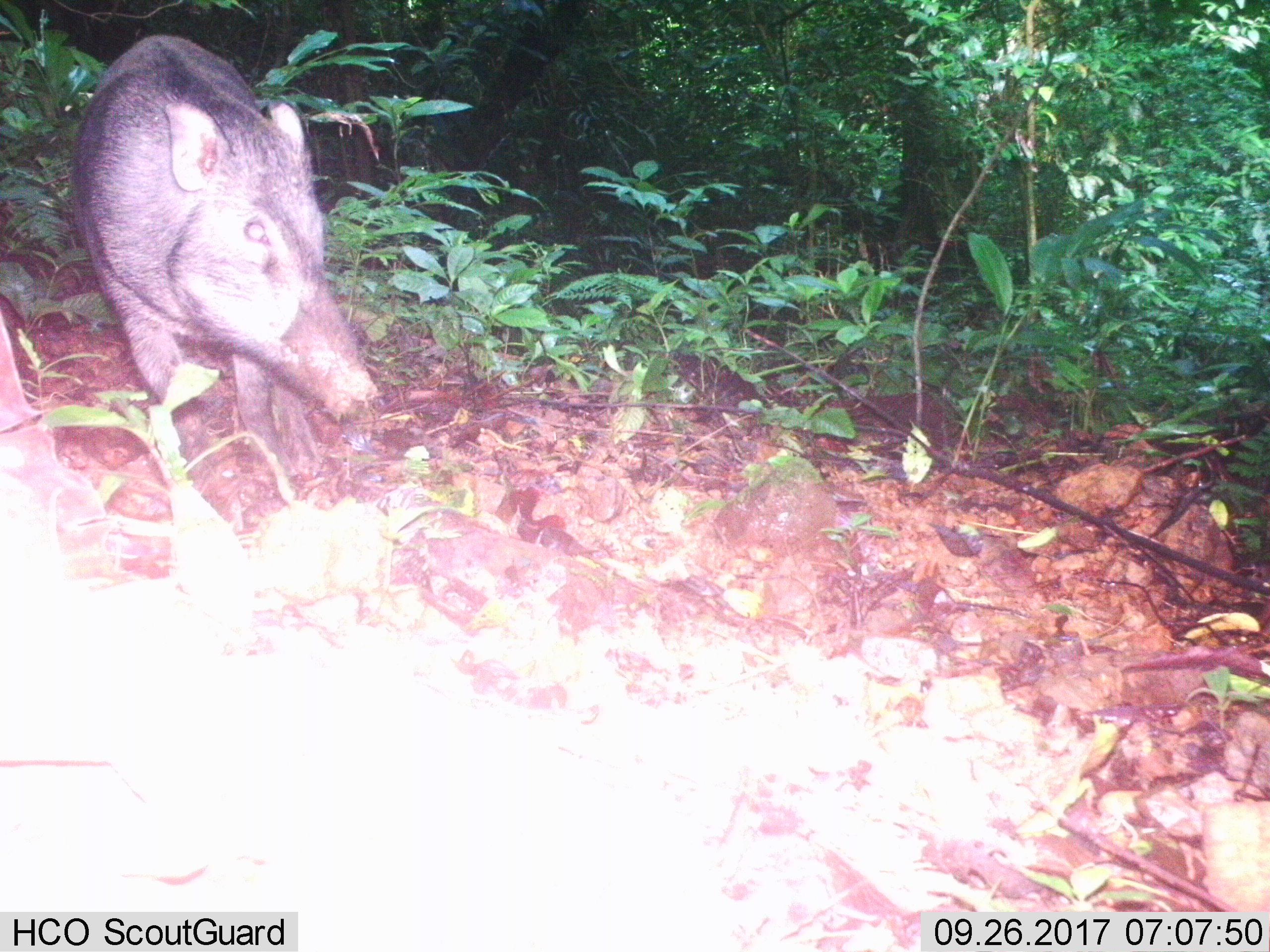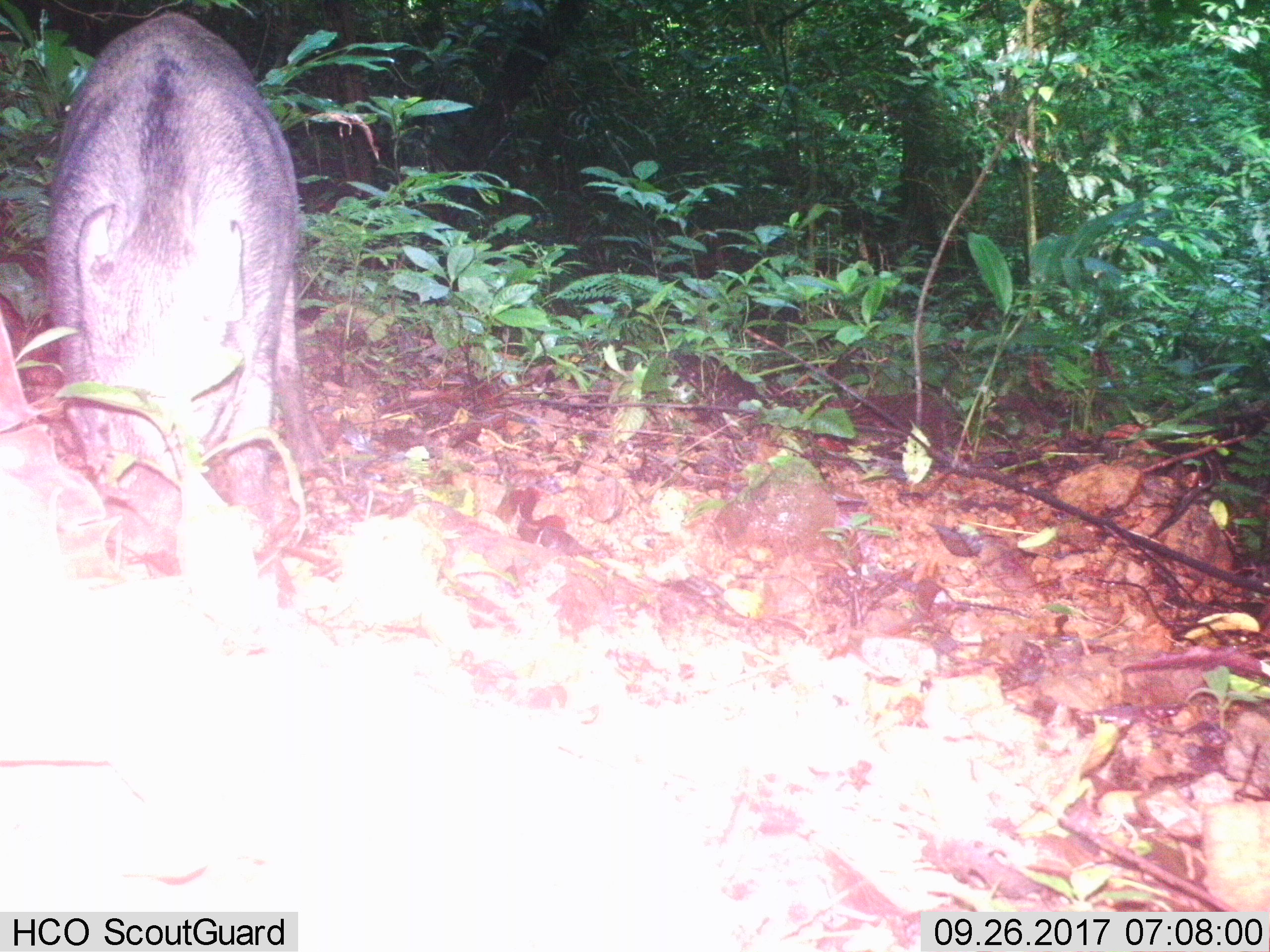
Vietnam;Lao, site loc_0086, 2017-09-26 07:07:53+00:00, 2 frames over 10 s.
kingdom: Animalia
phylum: Chordata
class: Mammalia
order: Artiodactyla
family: Suidae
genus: Sus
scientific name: Sus scrofa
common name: eurasian wild pig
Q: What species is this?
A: Eurasian wild pig (Sus scrofa).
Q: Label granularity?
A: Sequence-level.